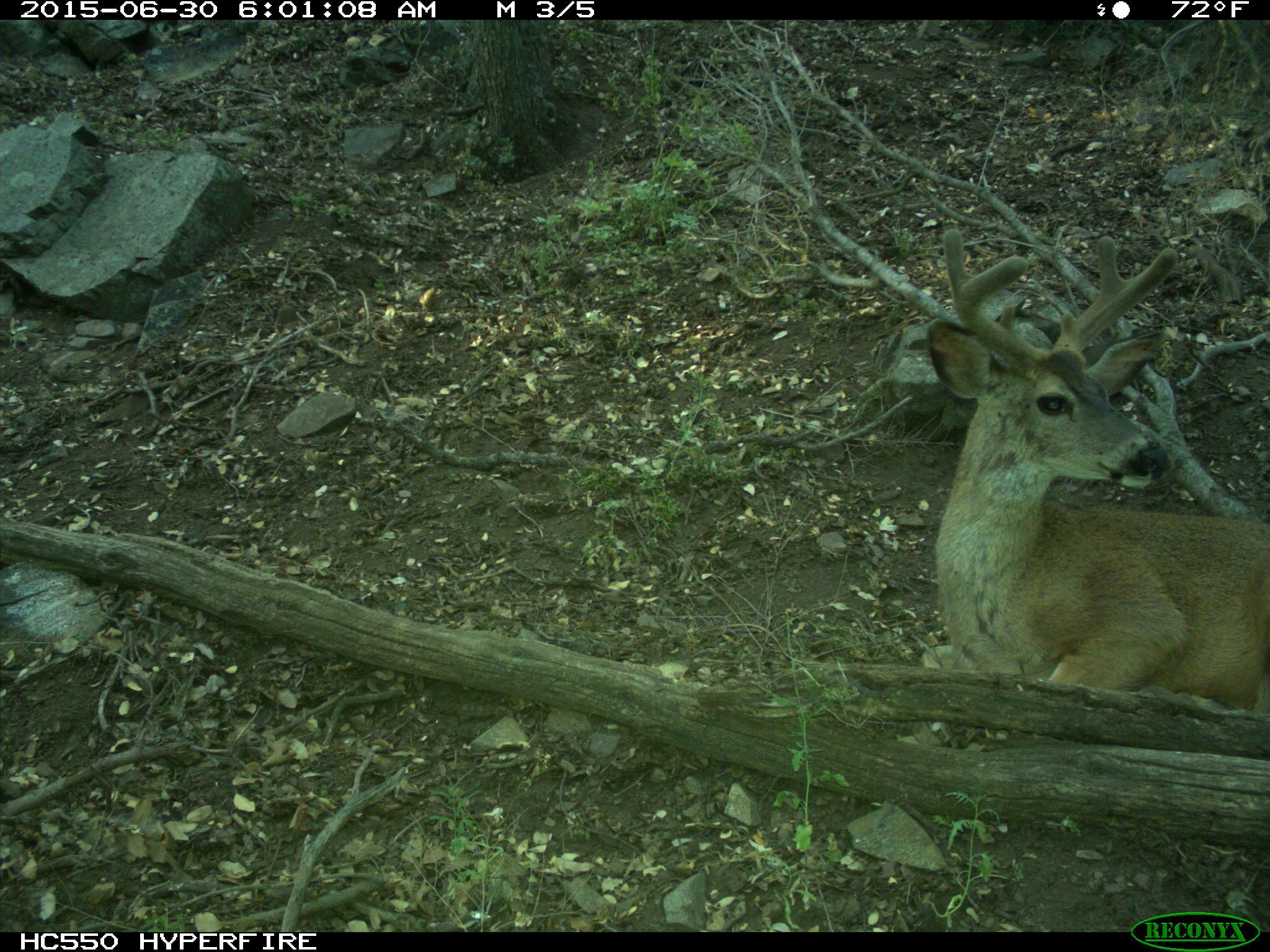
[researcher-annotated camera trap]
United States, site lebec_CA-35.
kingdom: Animalia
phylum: Chordata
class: Mammalia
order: Artiodactyla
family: Cervidae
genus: Odocoileus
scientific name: Odocoileus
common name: deer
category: unidentified deer